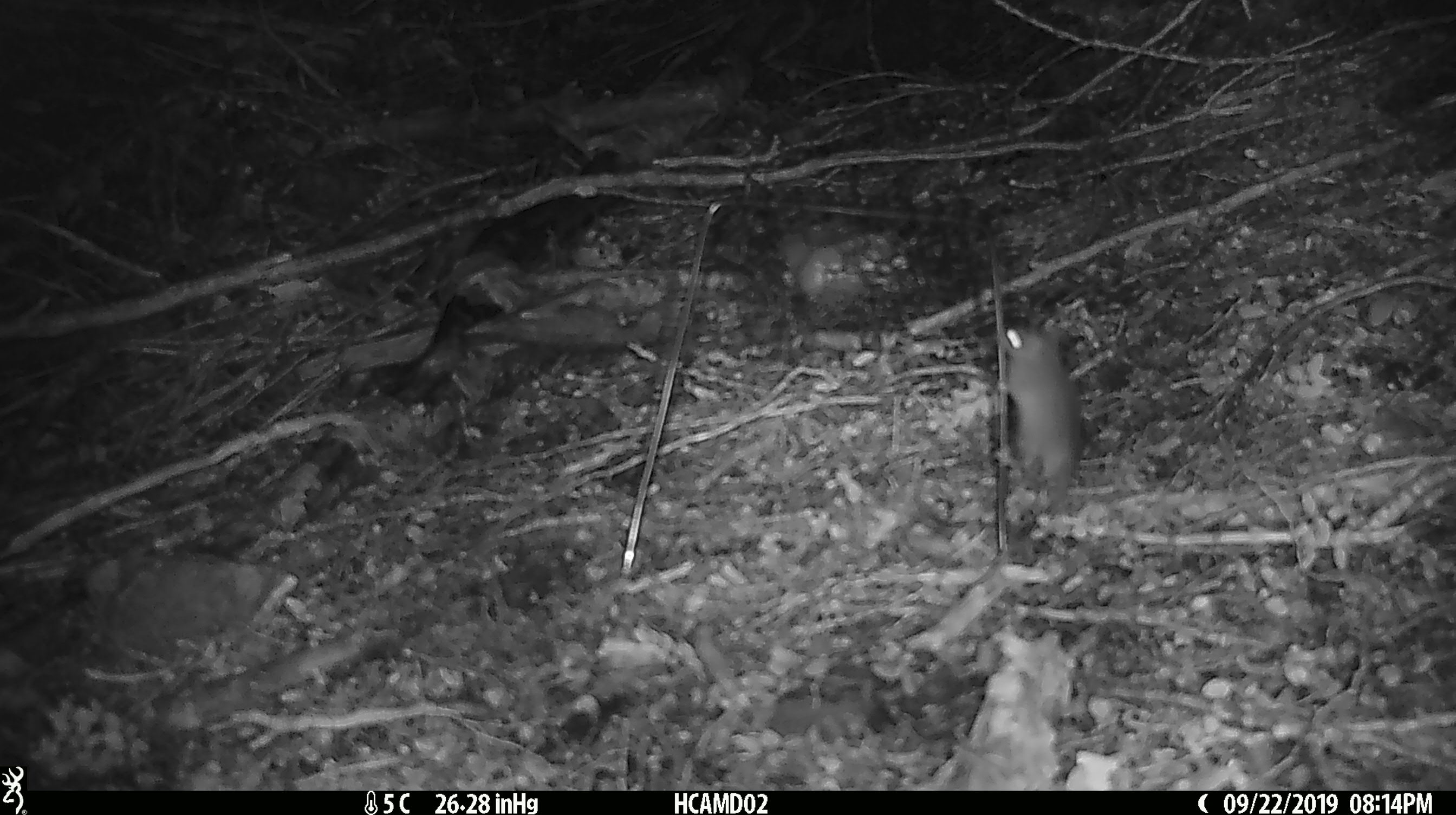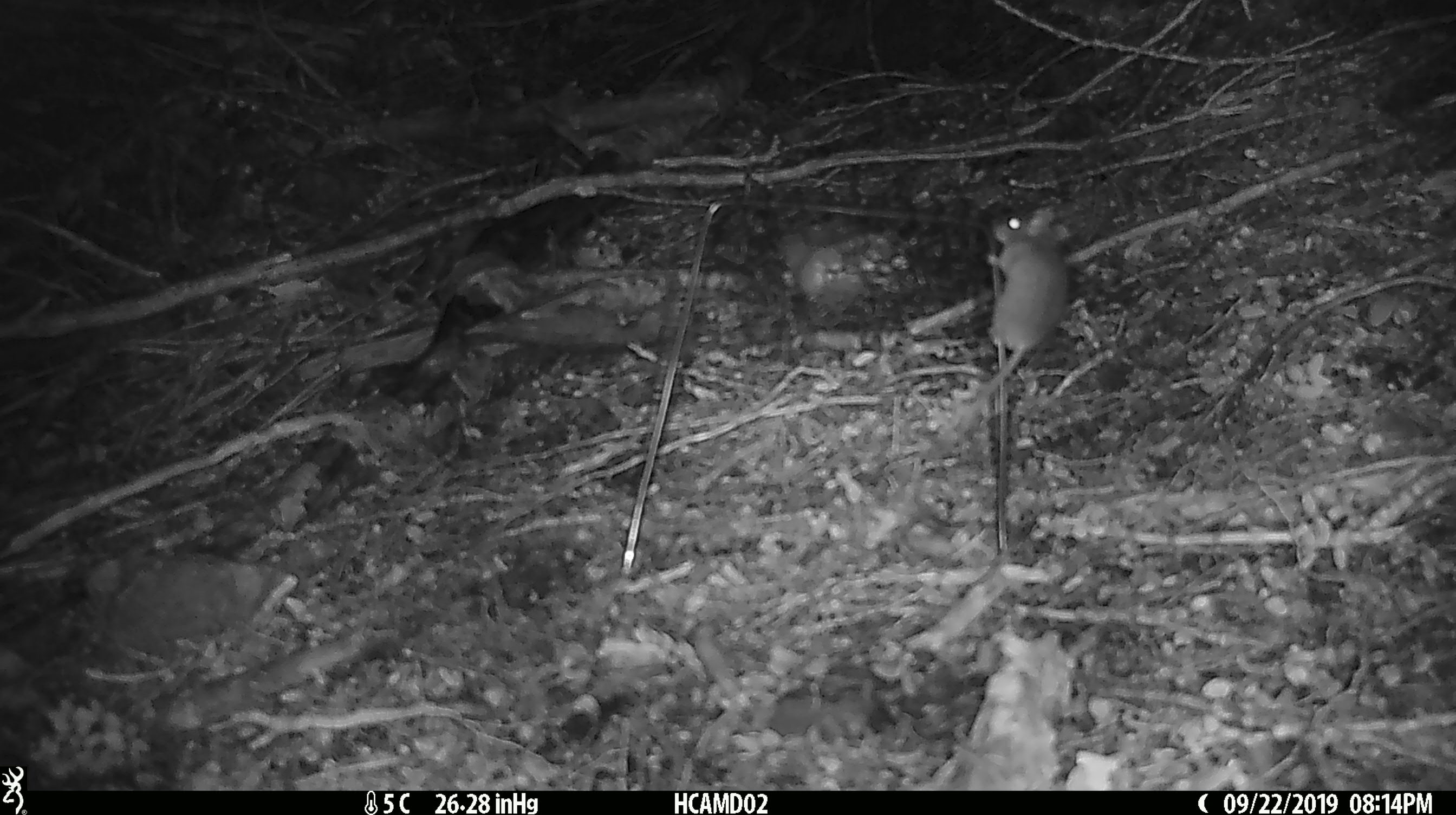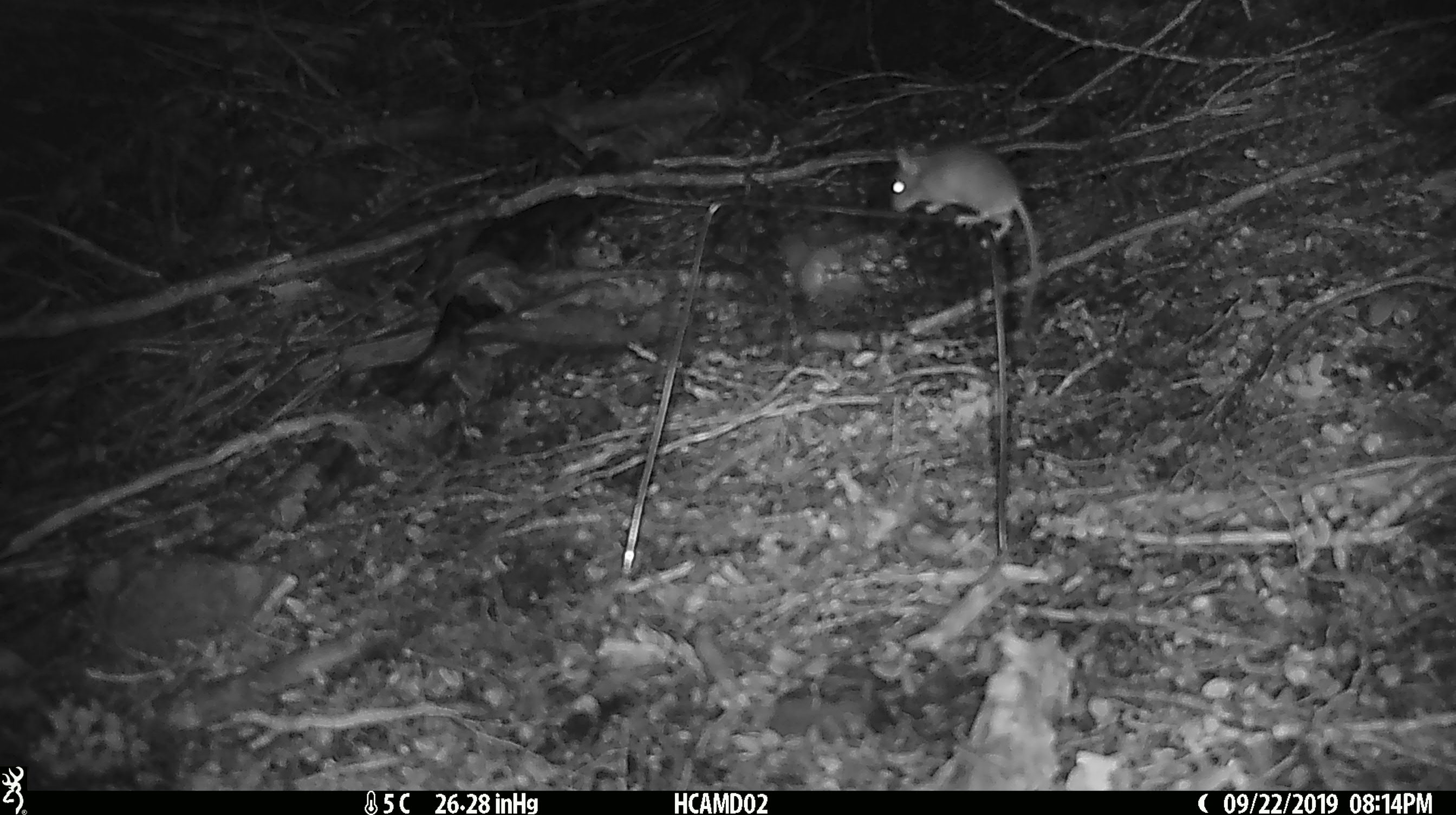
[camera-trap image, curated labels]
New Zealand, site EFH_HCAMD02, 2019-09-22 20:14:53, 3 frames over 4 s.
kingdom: Animalia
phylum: Chordata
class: Mammalia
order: Rodentia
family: Muridae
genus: Mus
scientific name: Mus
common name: mouse